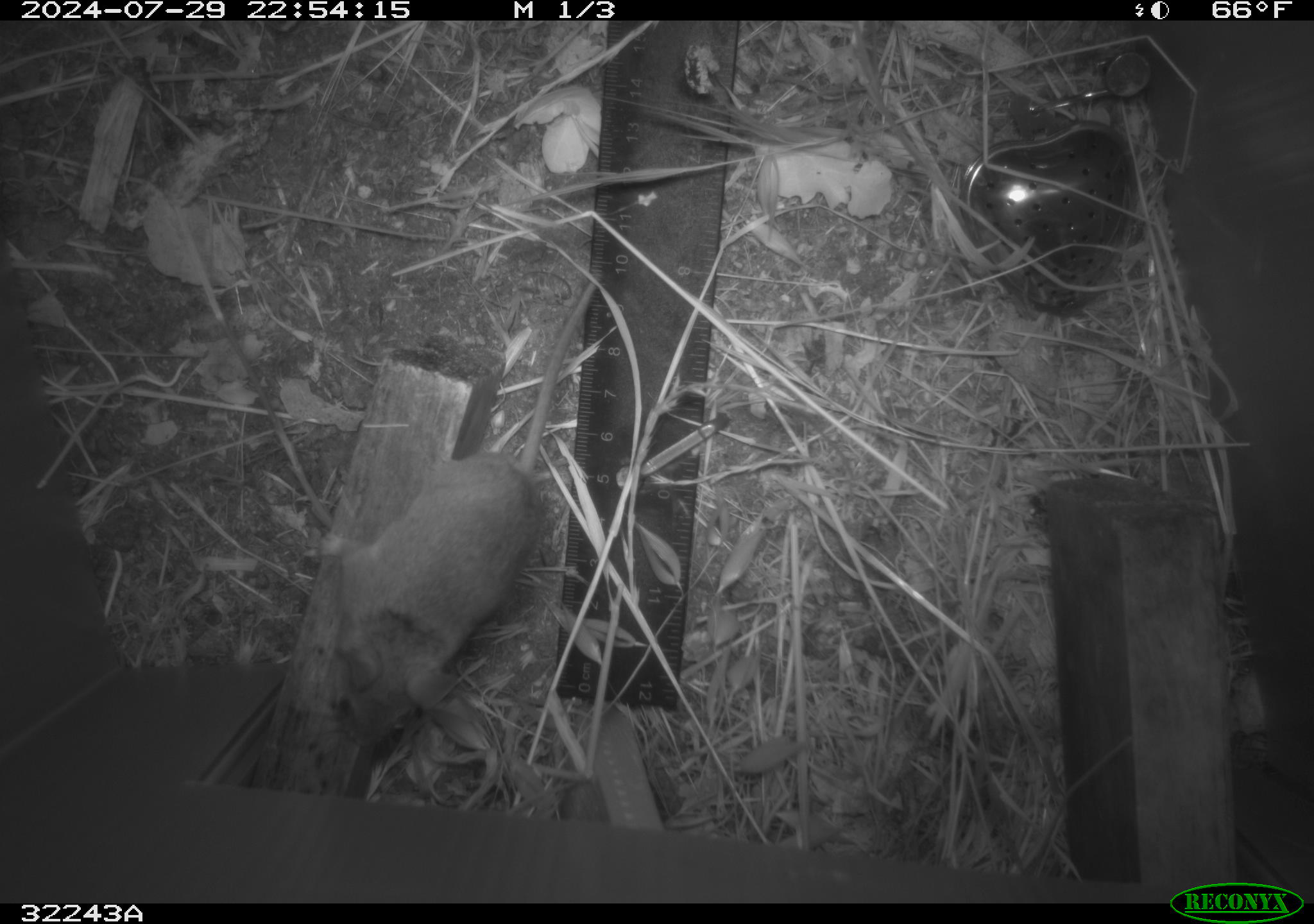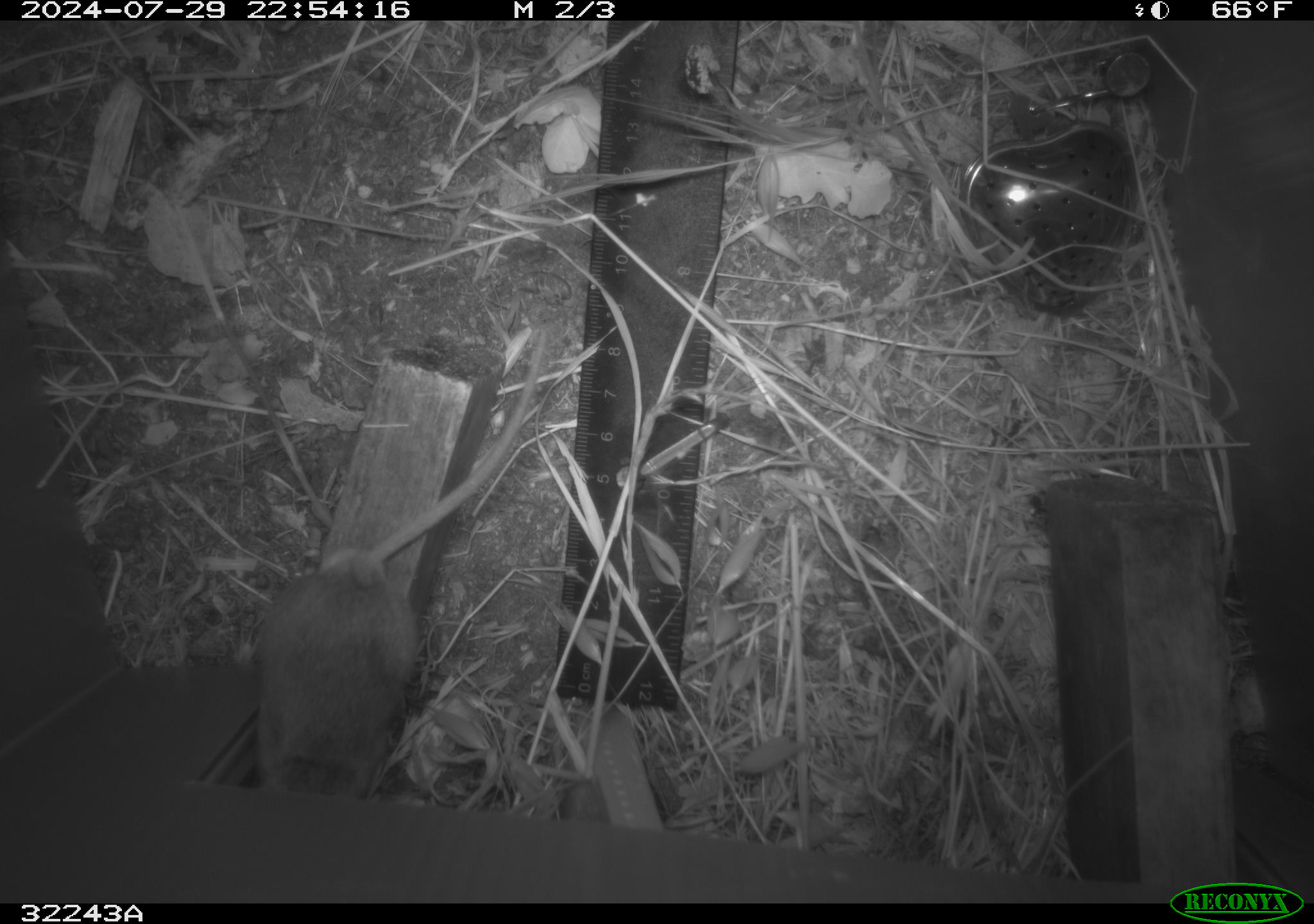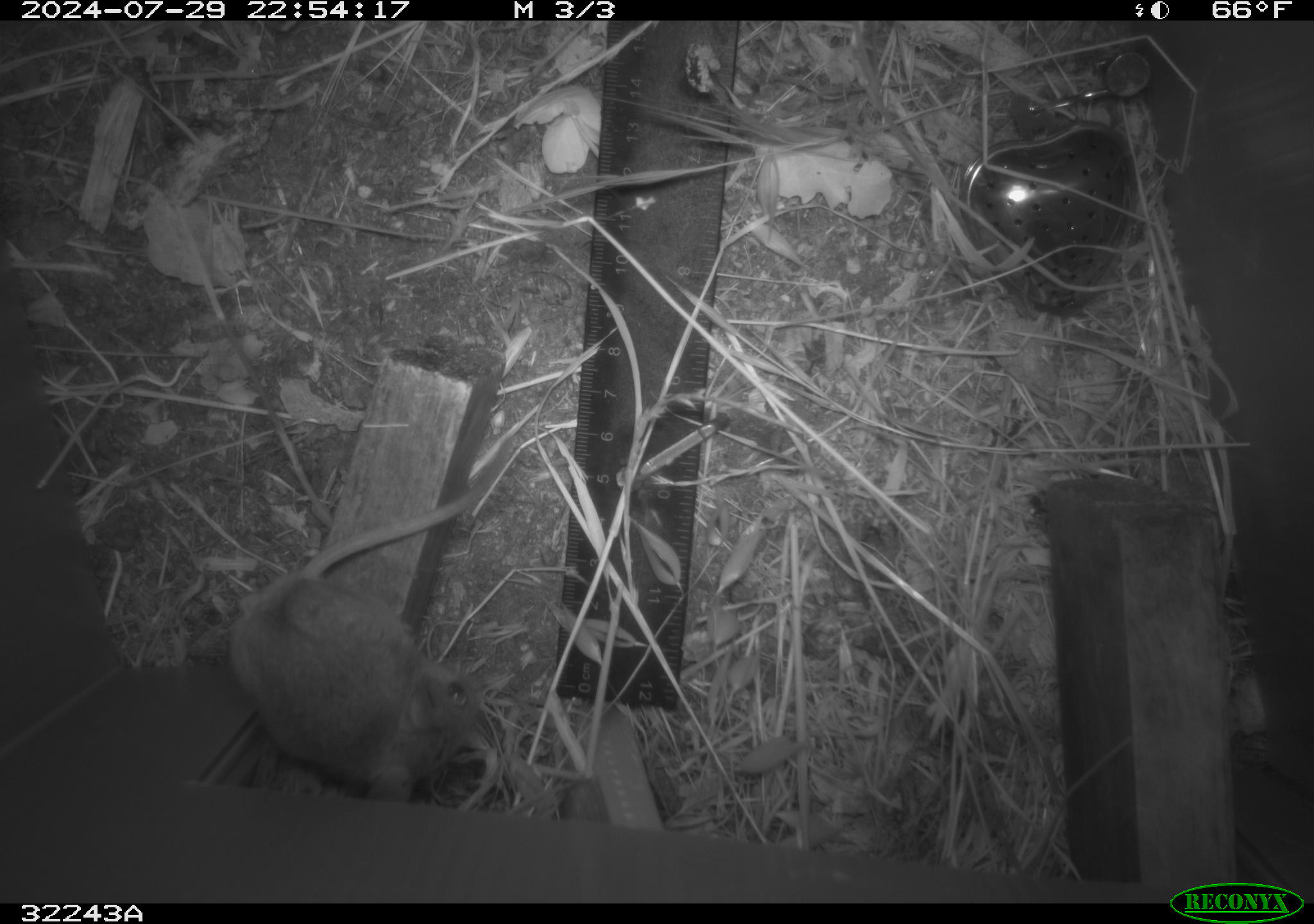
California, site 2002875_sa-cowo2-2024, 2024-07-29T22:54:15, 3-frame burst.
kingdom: Animalia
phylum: Chordata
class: Mammalia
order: Rodentia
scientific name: Rodentia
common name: rodent